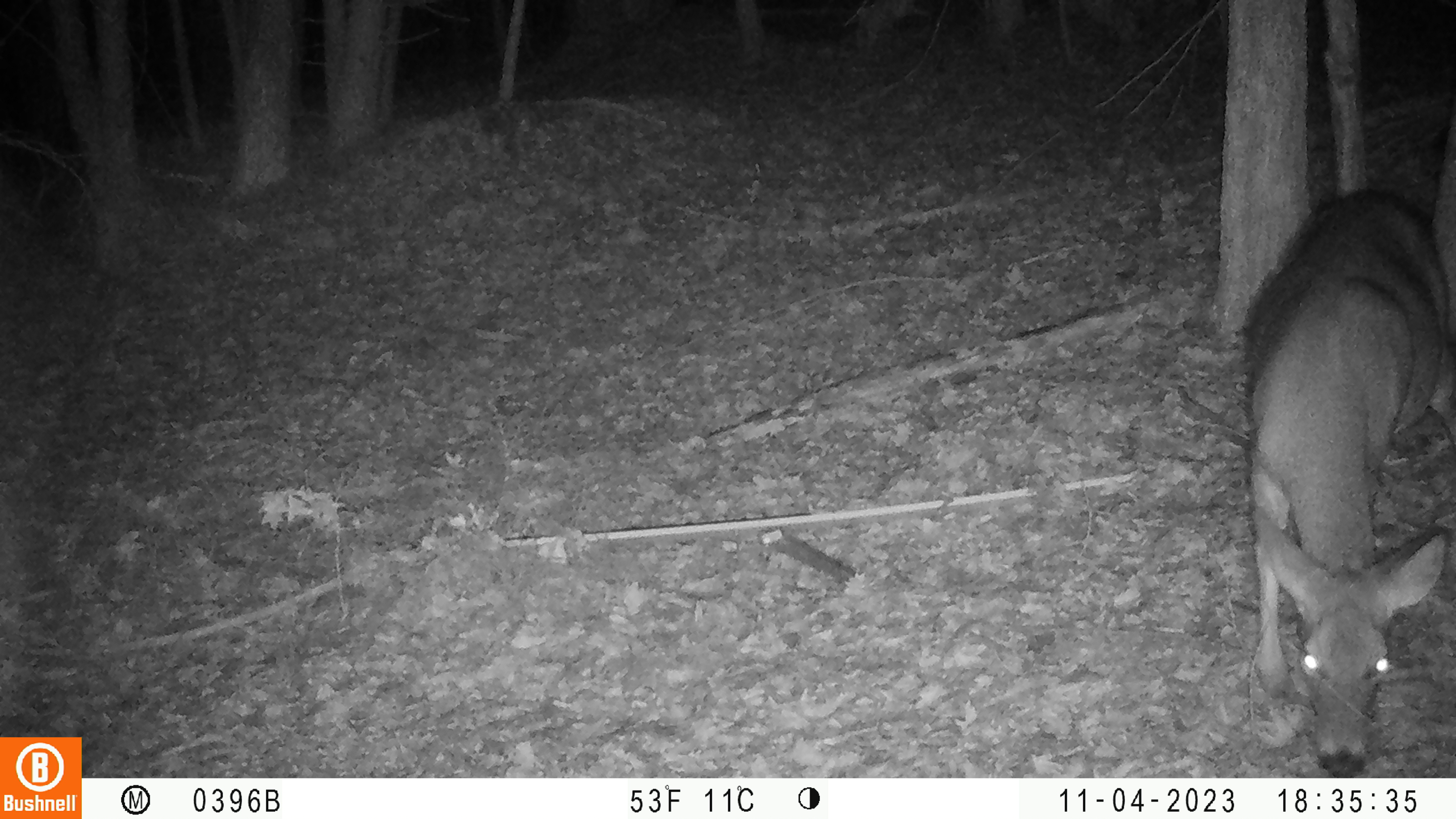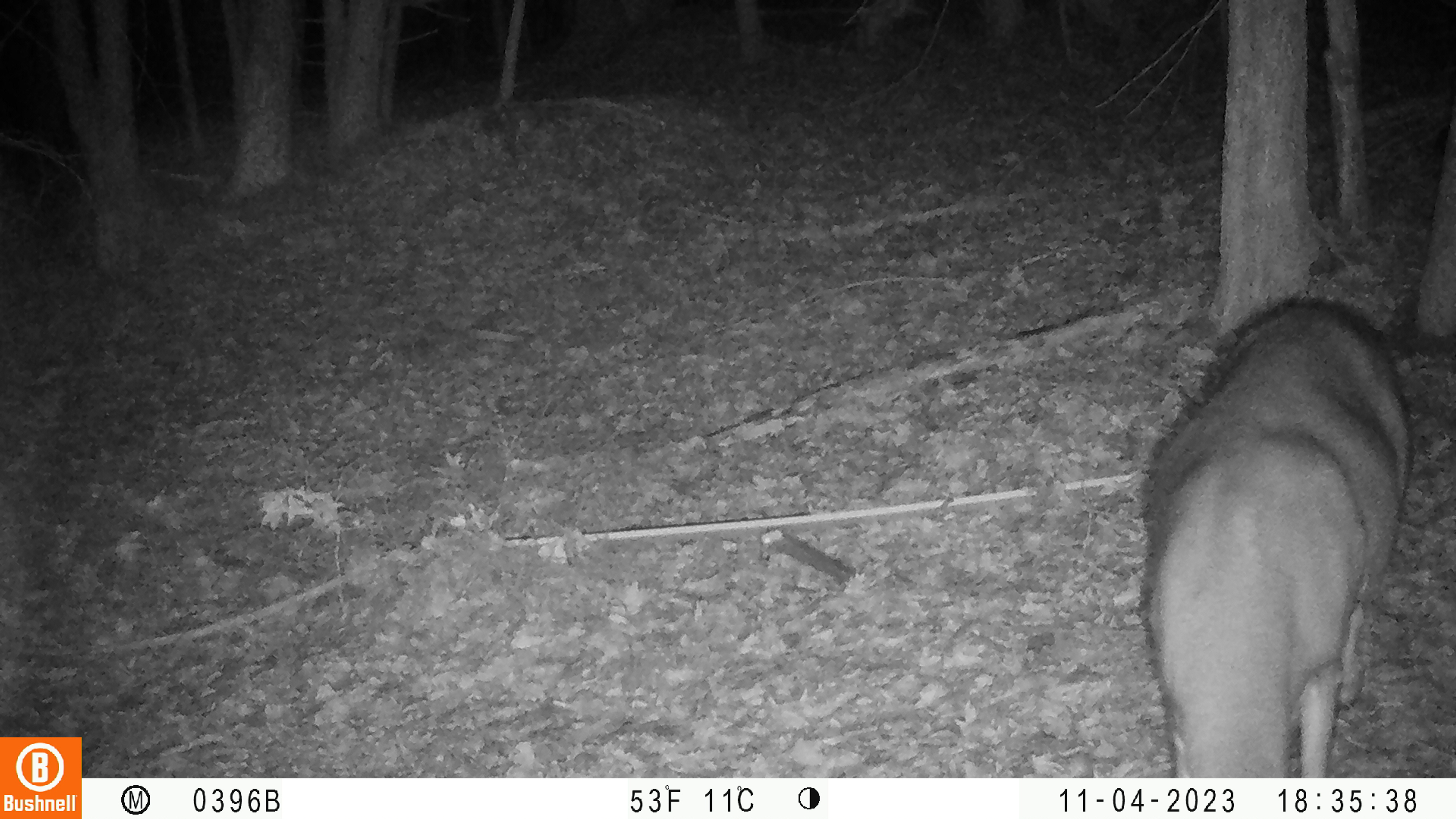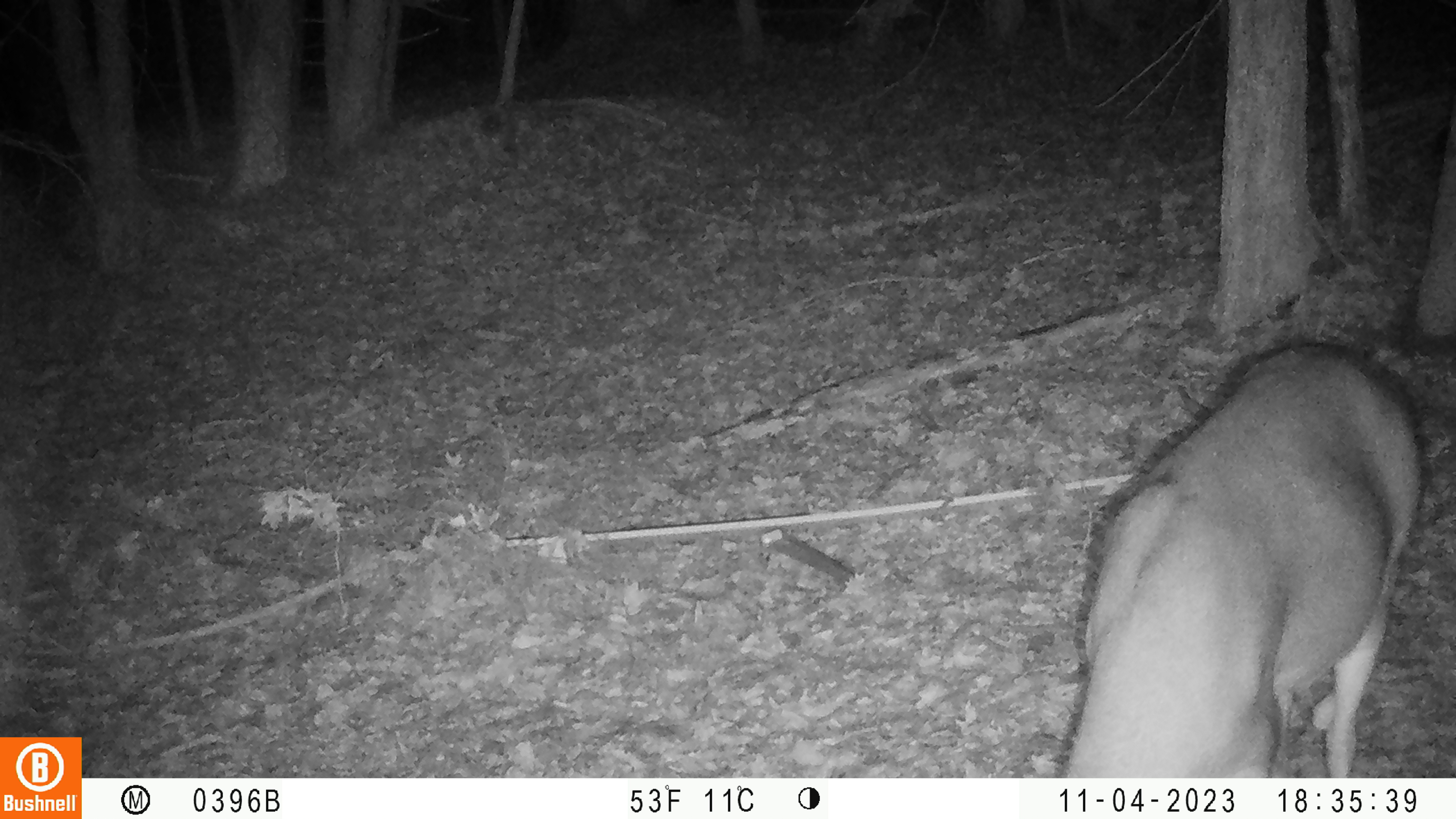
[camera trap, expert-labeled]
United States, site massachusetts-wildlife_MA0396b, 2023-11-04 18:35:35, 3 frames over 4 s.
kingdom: Animalia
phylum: Chordata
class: Mammalia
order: Artiodactyla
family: Cervidae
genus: Odocoileus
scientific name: Odocoileus virginianus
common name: white-tailed deer